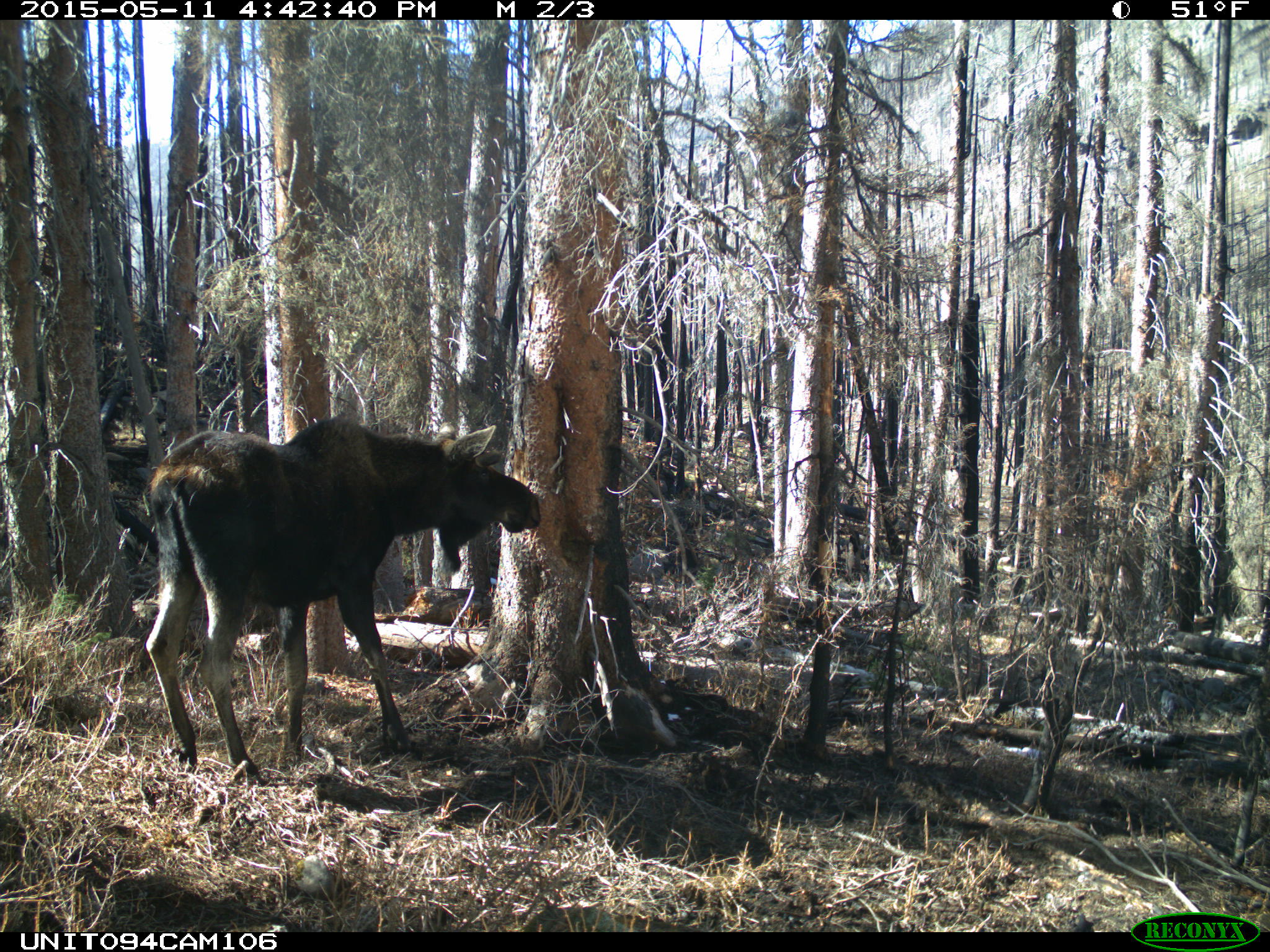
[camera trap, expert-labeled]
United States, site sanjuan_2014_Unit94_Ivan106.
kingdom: Animalia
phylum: Chordata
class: Mammalia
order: Artiodactyla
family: Cervidae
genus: Alces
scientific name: Alces alces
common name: moose